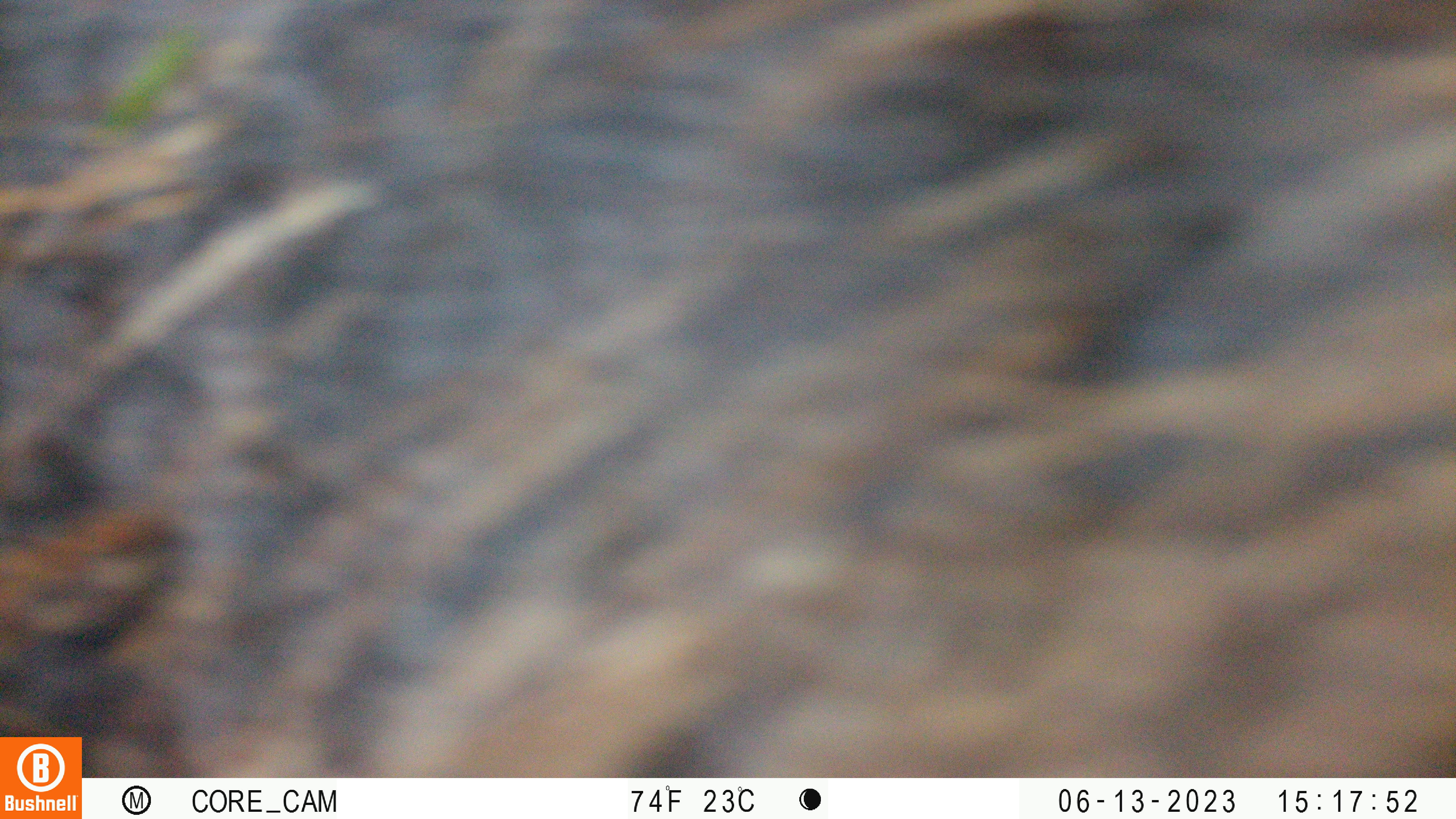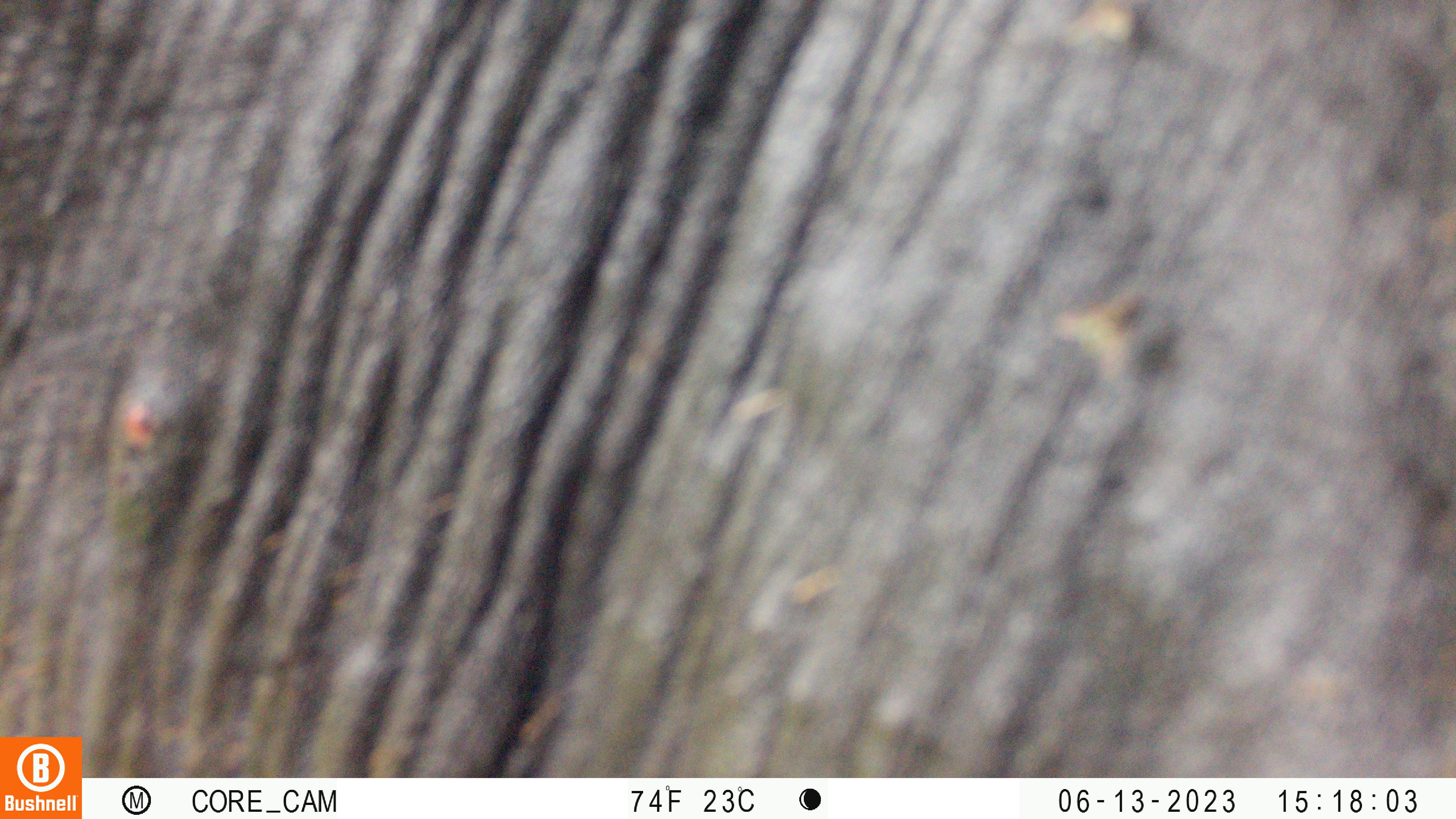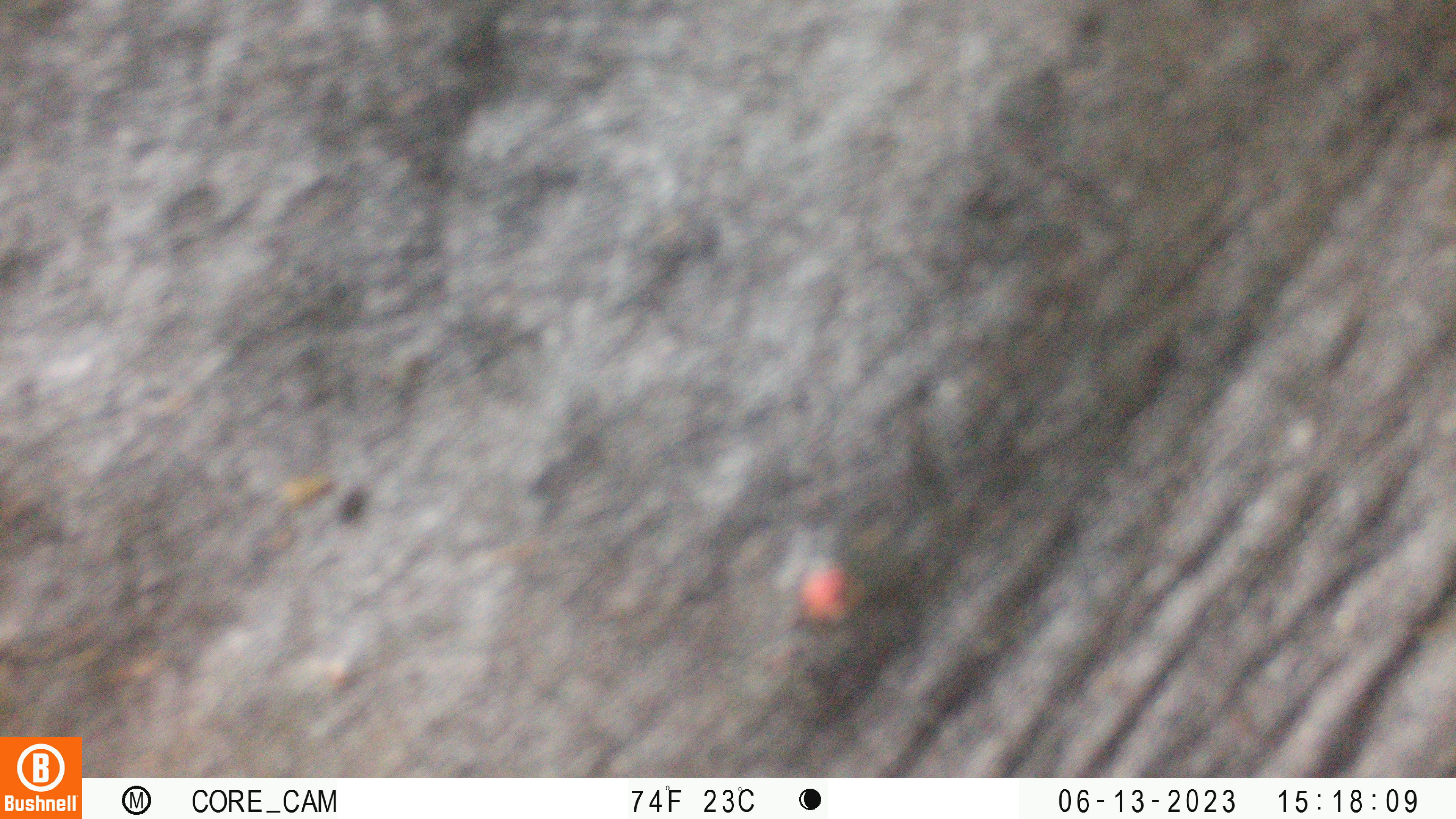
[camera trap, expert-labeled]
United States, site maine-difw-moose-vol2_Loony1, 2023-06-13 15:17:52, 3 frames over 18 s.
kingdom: Animalia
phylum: Chordata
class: Mammalia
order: Artiodactyla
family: Cervidae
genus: Alces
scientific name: Alces alces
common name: moose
Moose (Alces alces).